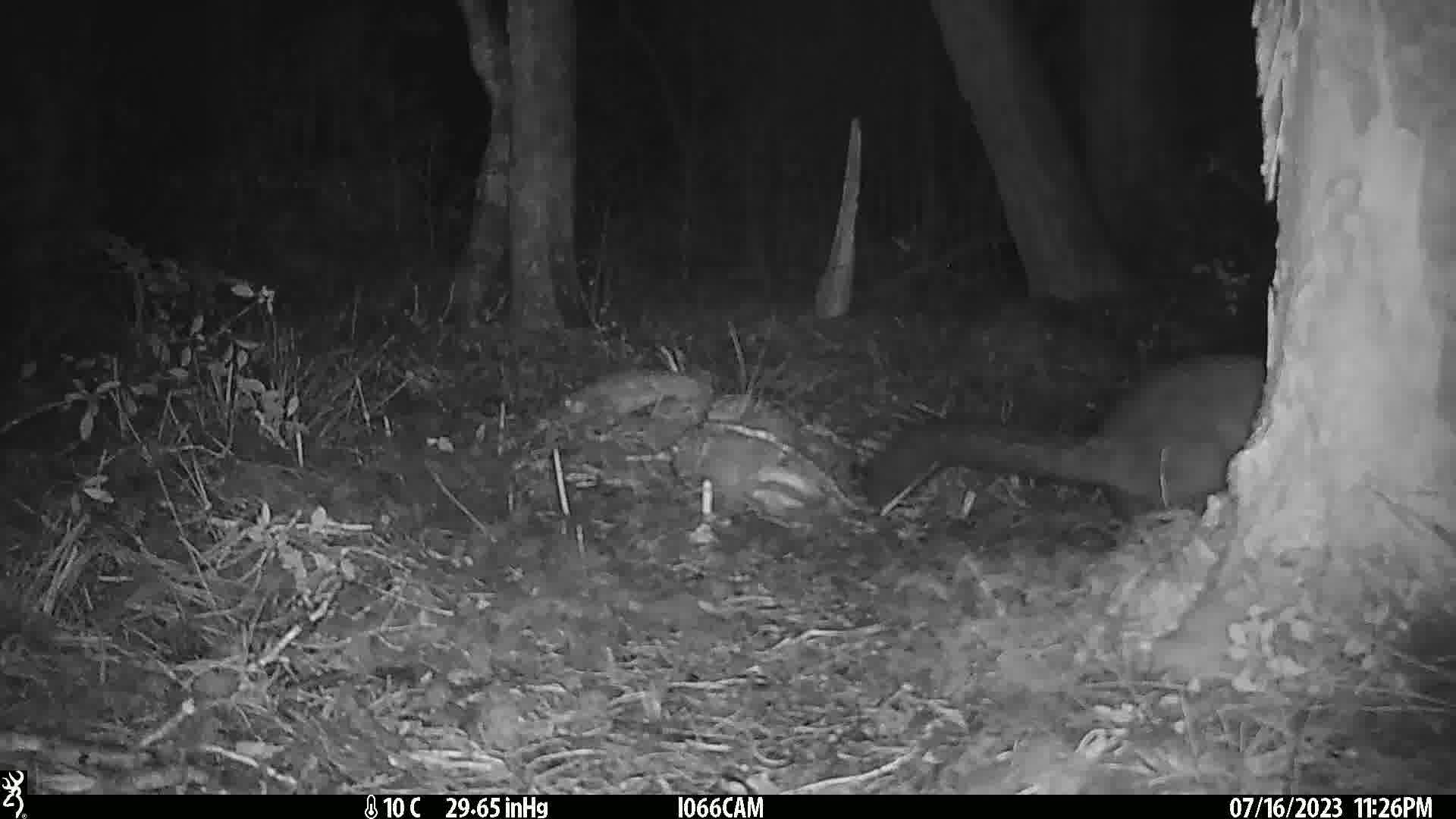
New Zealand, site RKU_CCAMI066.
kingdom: Animalia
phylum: Chordata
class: Mammalia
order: Diprotodontia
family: Phalangeridae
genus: Trichosurus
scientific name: Trichosurus vulpecula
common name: common brushtail possum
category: possum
Possum (common brushtail possum) (Trichosurus vulpecula).